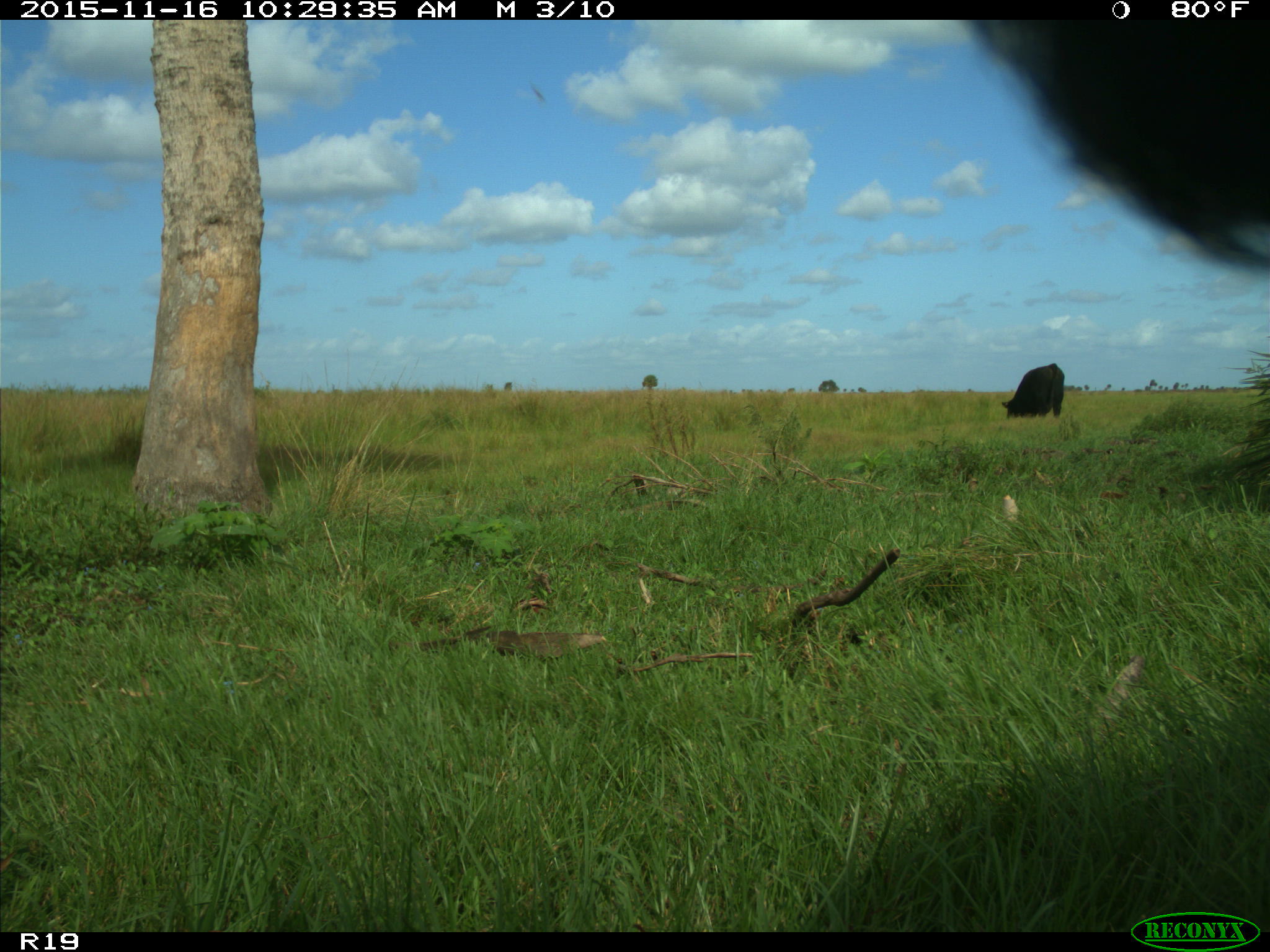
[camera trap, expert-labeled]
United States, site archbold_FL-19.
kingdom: Animalia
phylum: Chordata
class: Mammalia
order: Artiodactyla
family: Bovidae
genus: Bos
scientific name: Bos taurus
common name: domestic cow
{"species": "Bos taurus (domestic cow)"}